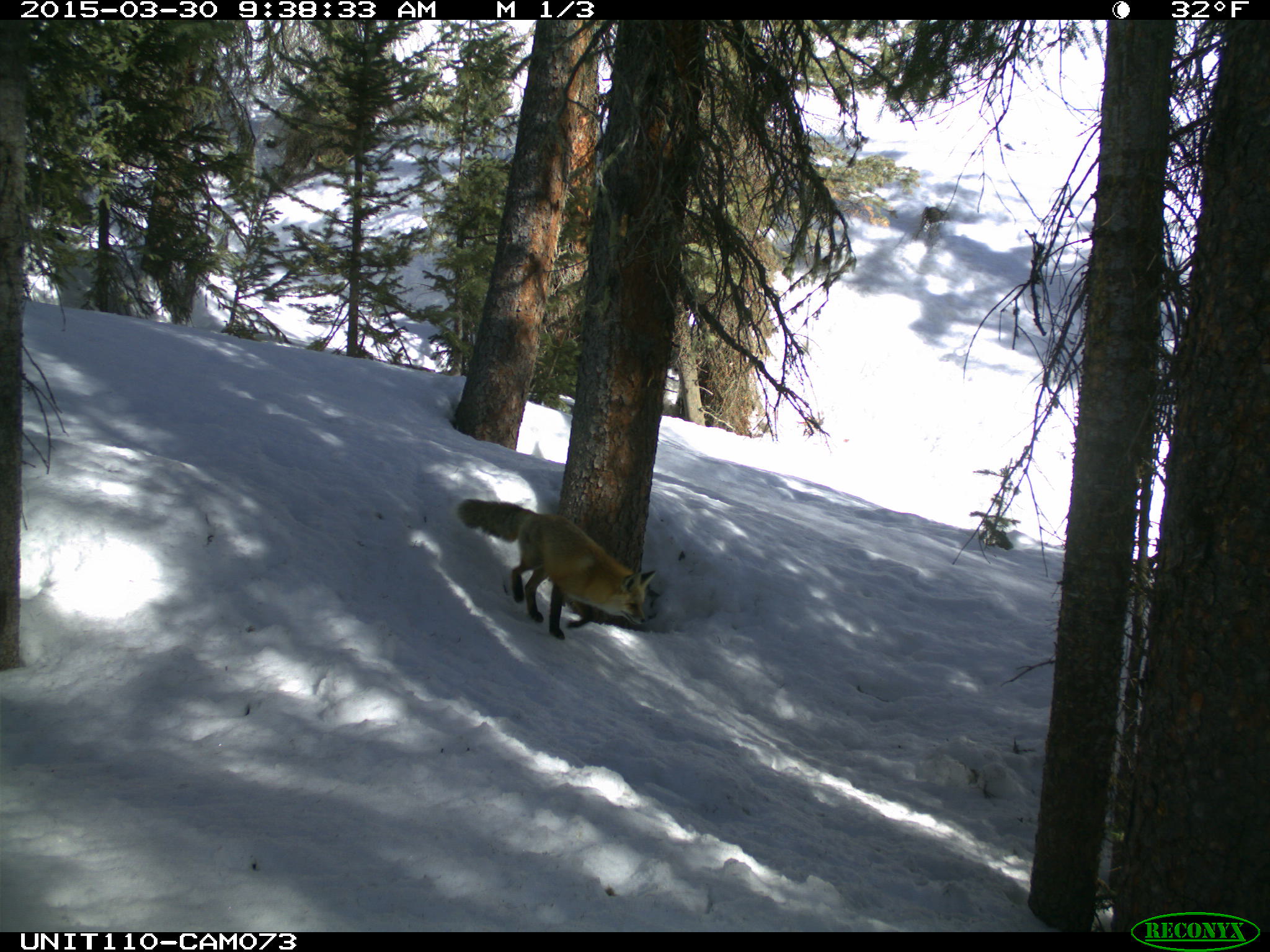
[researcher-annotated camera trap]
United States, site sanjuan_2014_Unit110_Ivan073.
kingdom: Animalia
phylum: Chordata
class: Mammalia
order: Carnivora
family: Canidae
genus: Vulpes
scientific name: Vulpes vulpes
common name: red fox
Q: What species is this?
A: Vulpes vulpes (red fox).